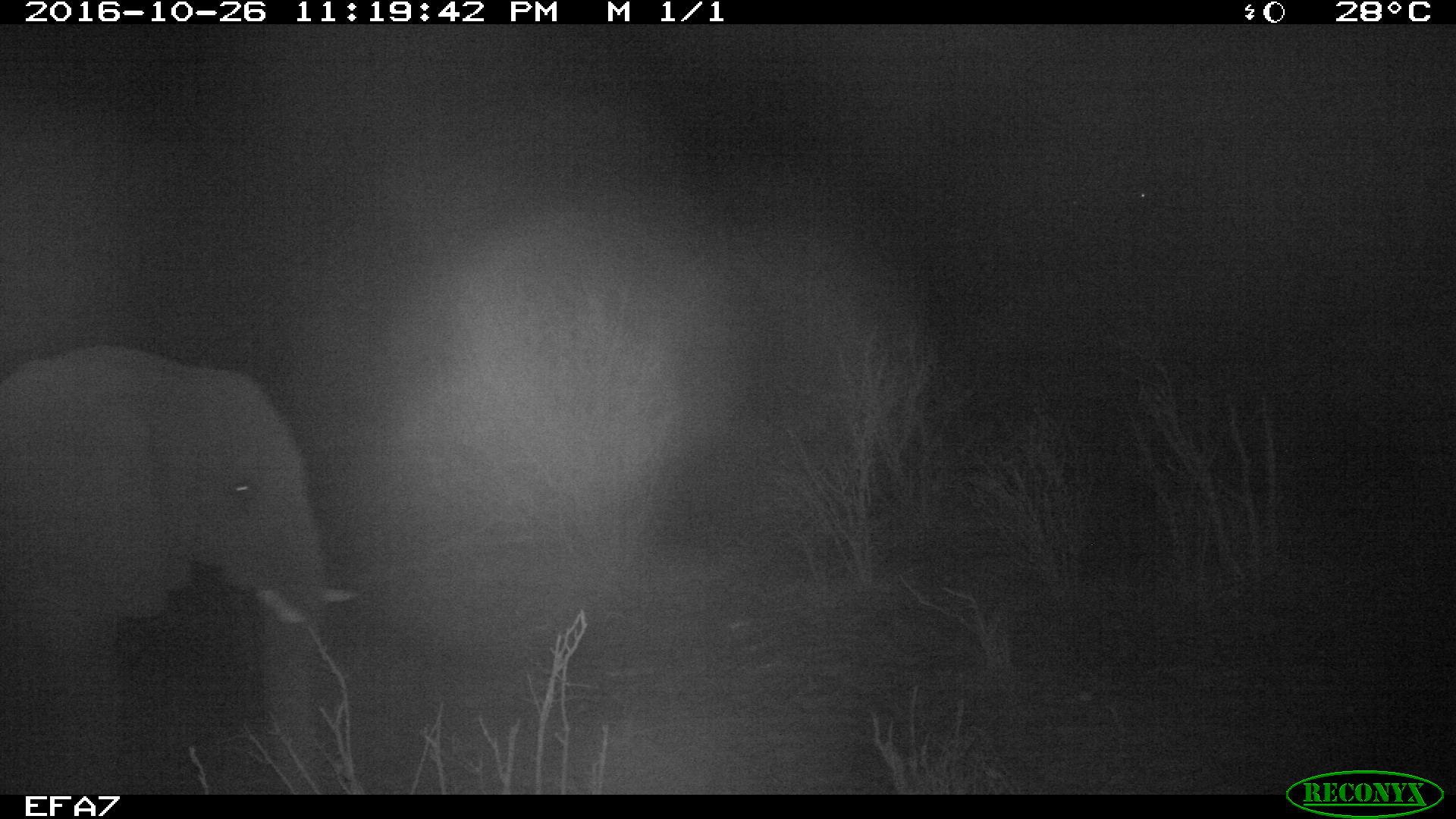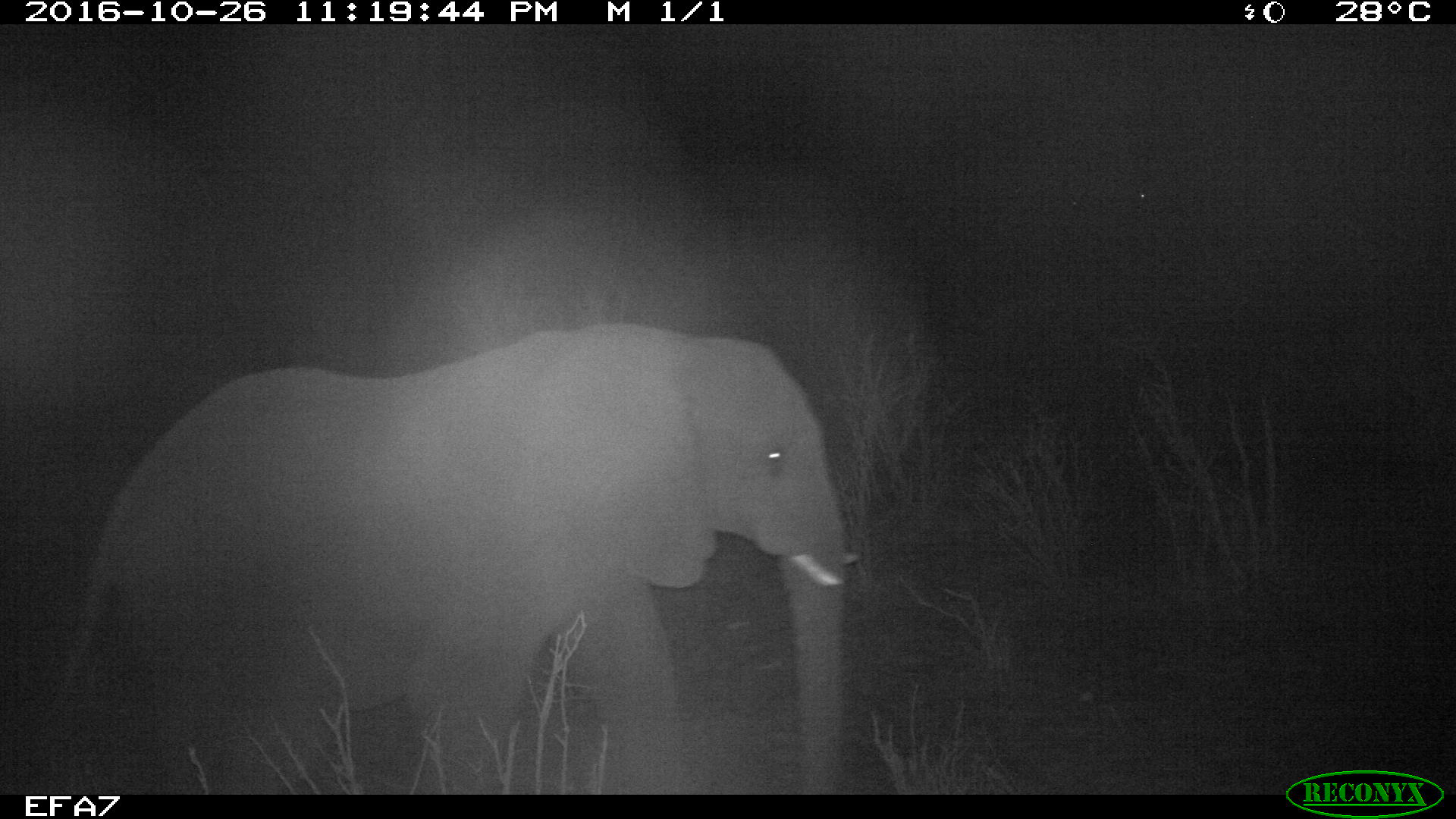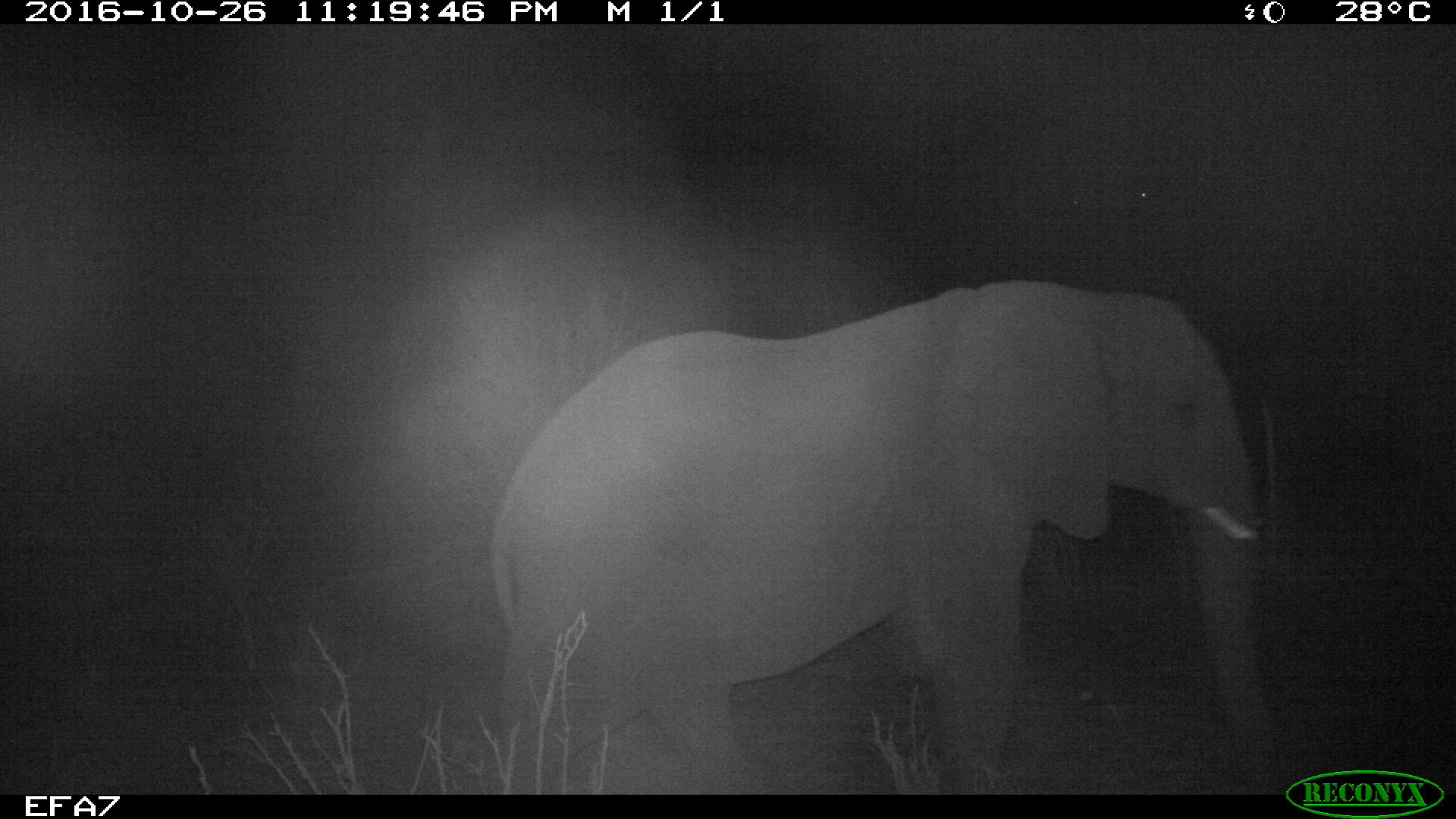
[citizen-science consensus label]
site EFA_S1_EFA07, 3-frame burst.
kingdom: Animalia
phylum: Chordata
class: Mammalia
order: Proboscidea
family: Elephantidae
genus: Loxodonta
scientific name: Loxodonta africana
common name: african bush elephant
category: elephant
Elephant (african bush elephant) (Loxodonta africana), count 1. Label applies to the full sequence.